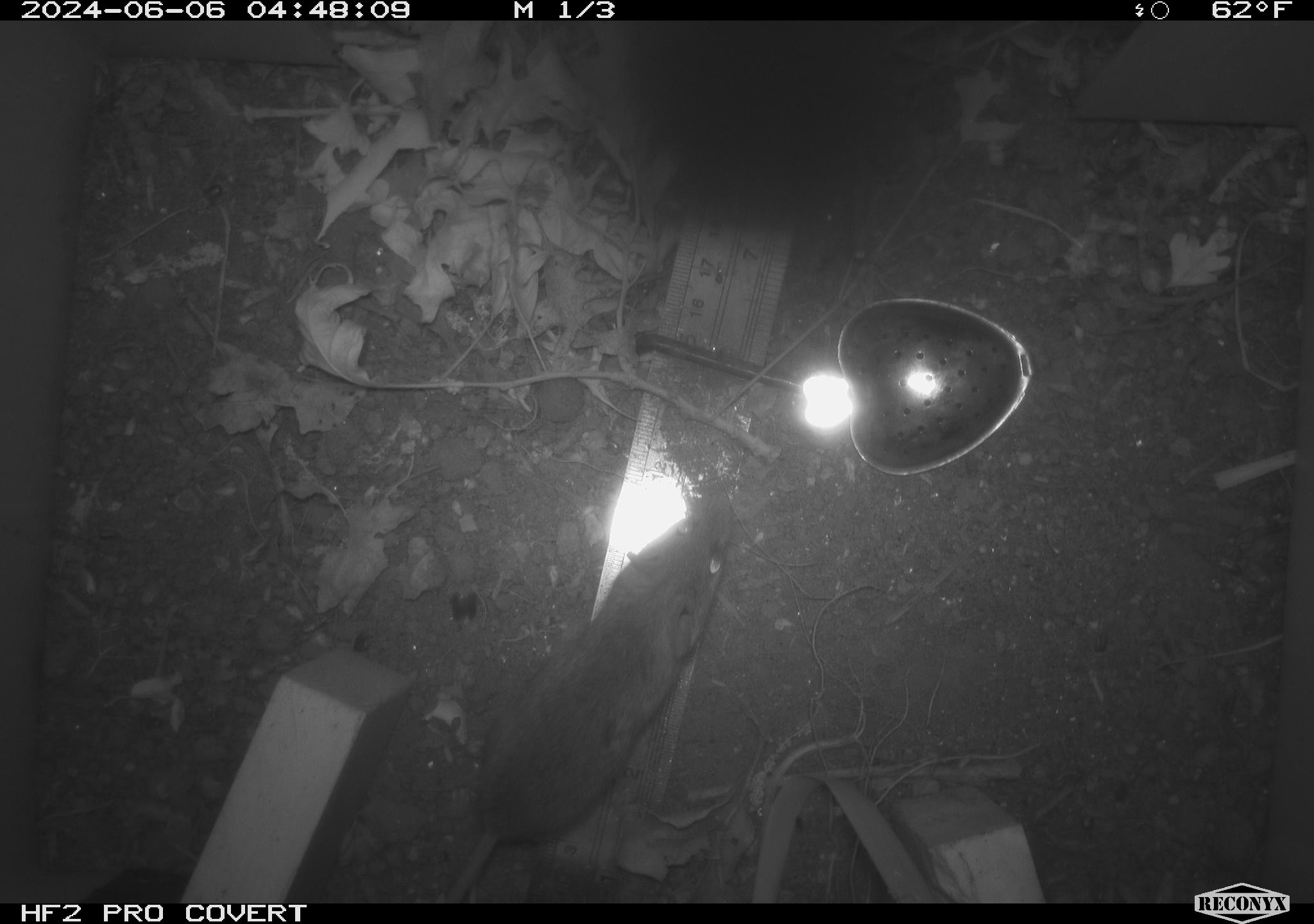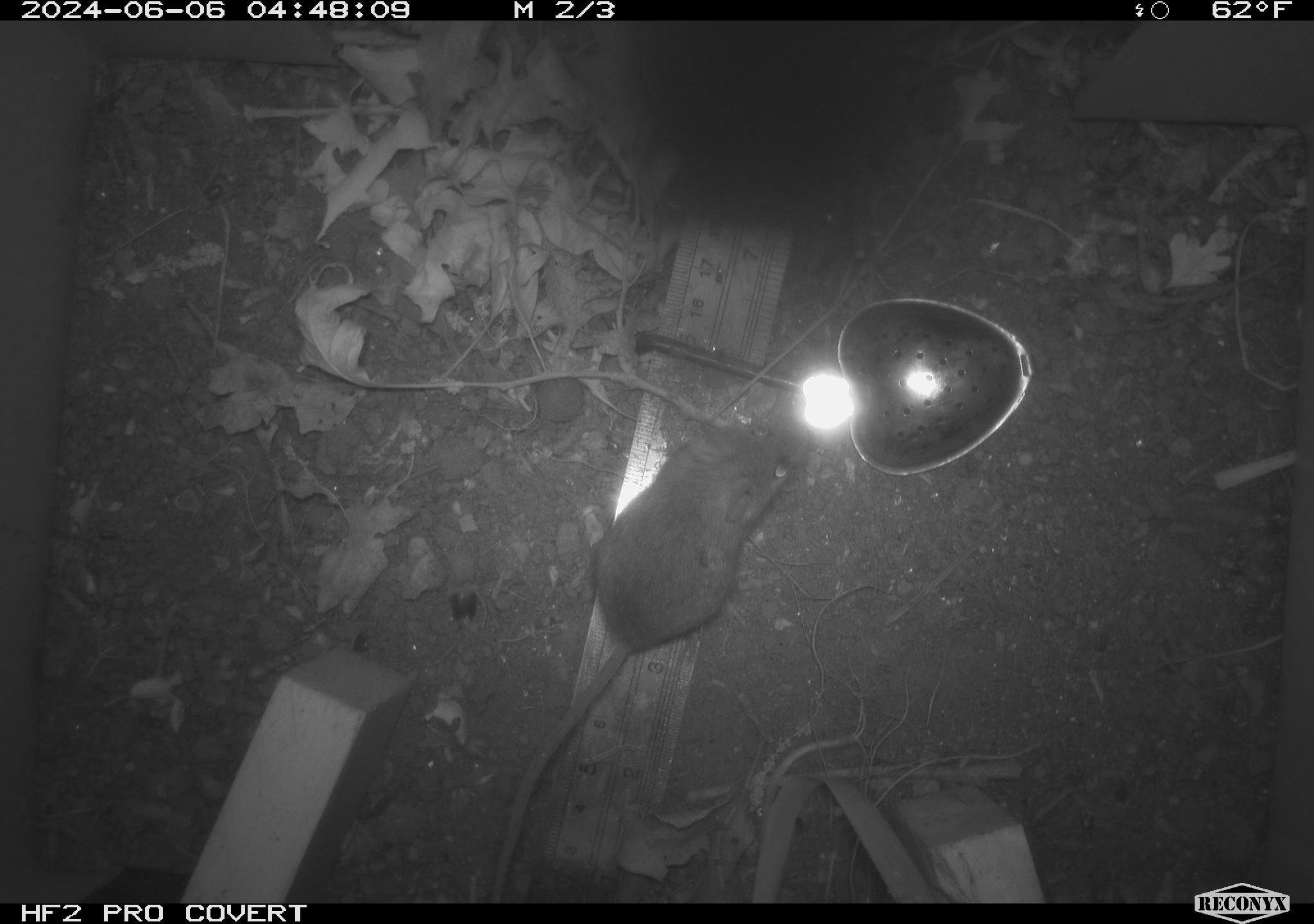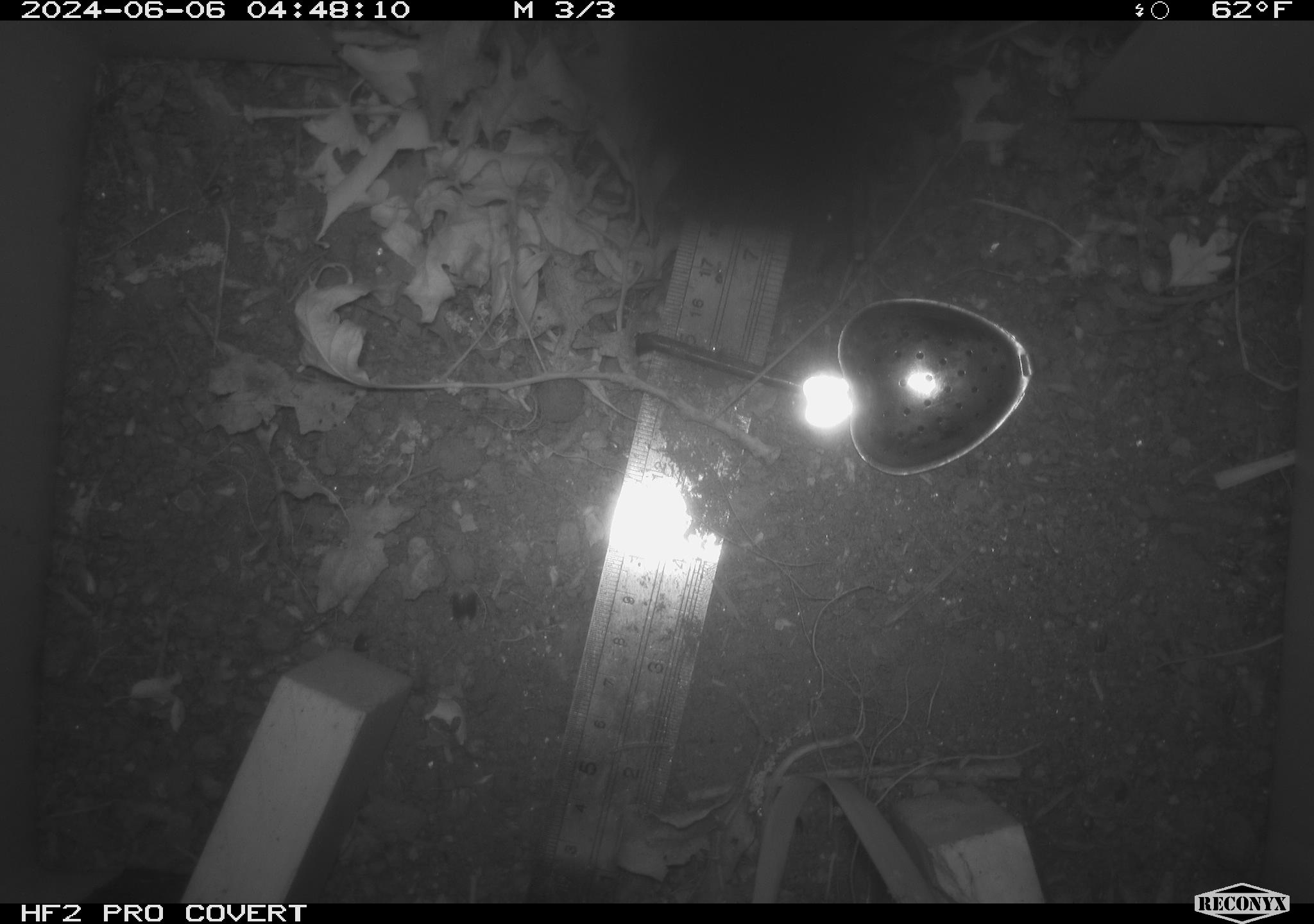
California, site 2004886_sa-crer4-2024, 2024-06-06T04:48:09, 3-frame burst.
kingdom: Animalia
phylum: Chordata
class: Mammalia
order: Rodentia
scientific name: Rodentia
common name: mouse species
Mouse species (Rodentia).